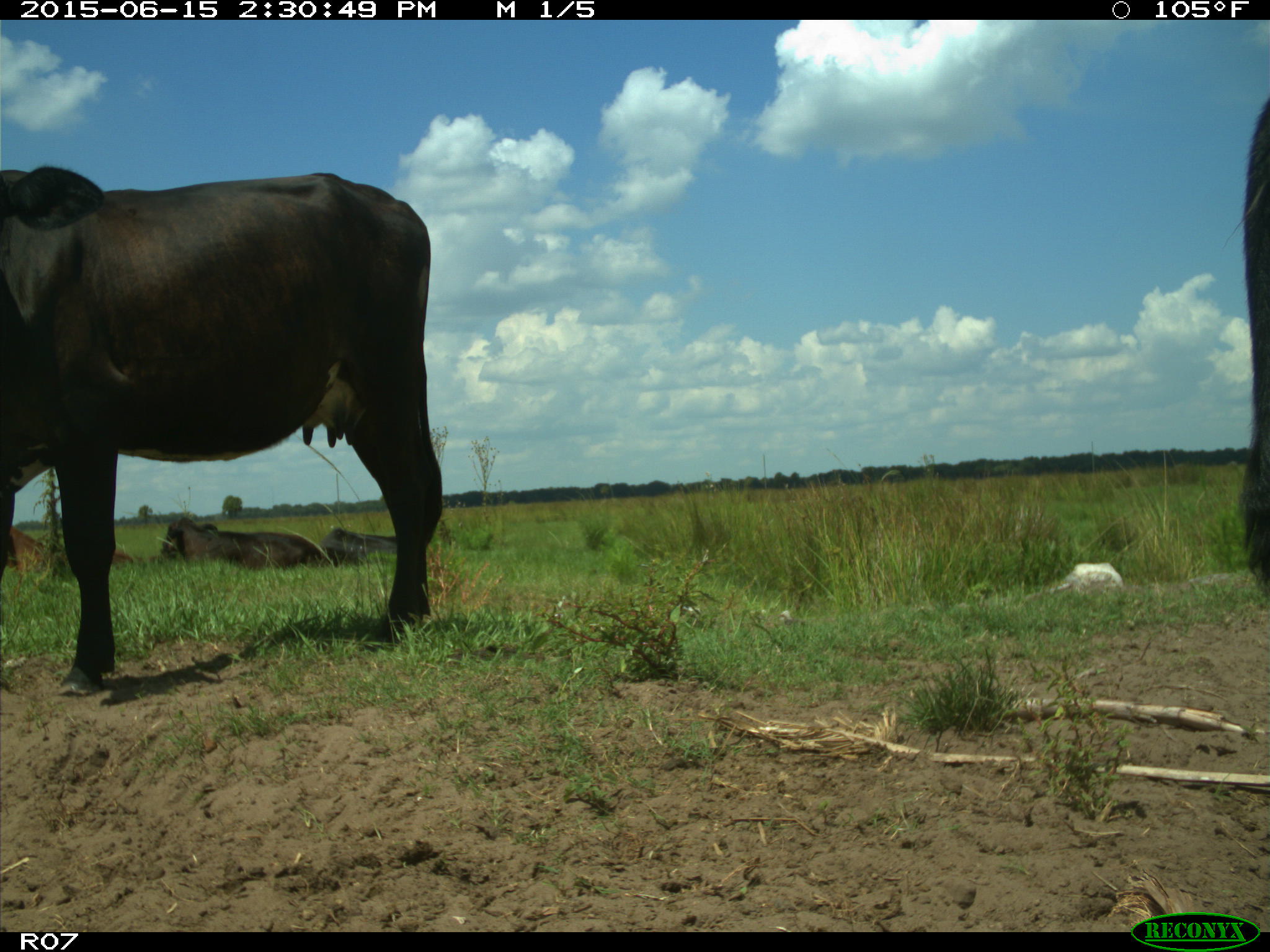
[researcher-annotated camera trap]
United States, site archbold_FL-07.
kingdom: Animalia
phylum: Chordata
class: Mammalia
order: Artiodactyla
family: Bovidae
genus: Bos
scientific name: Bos taurus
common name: domestic cow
Bos taurus (domestic cow).